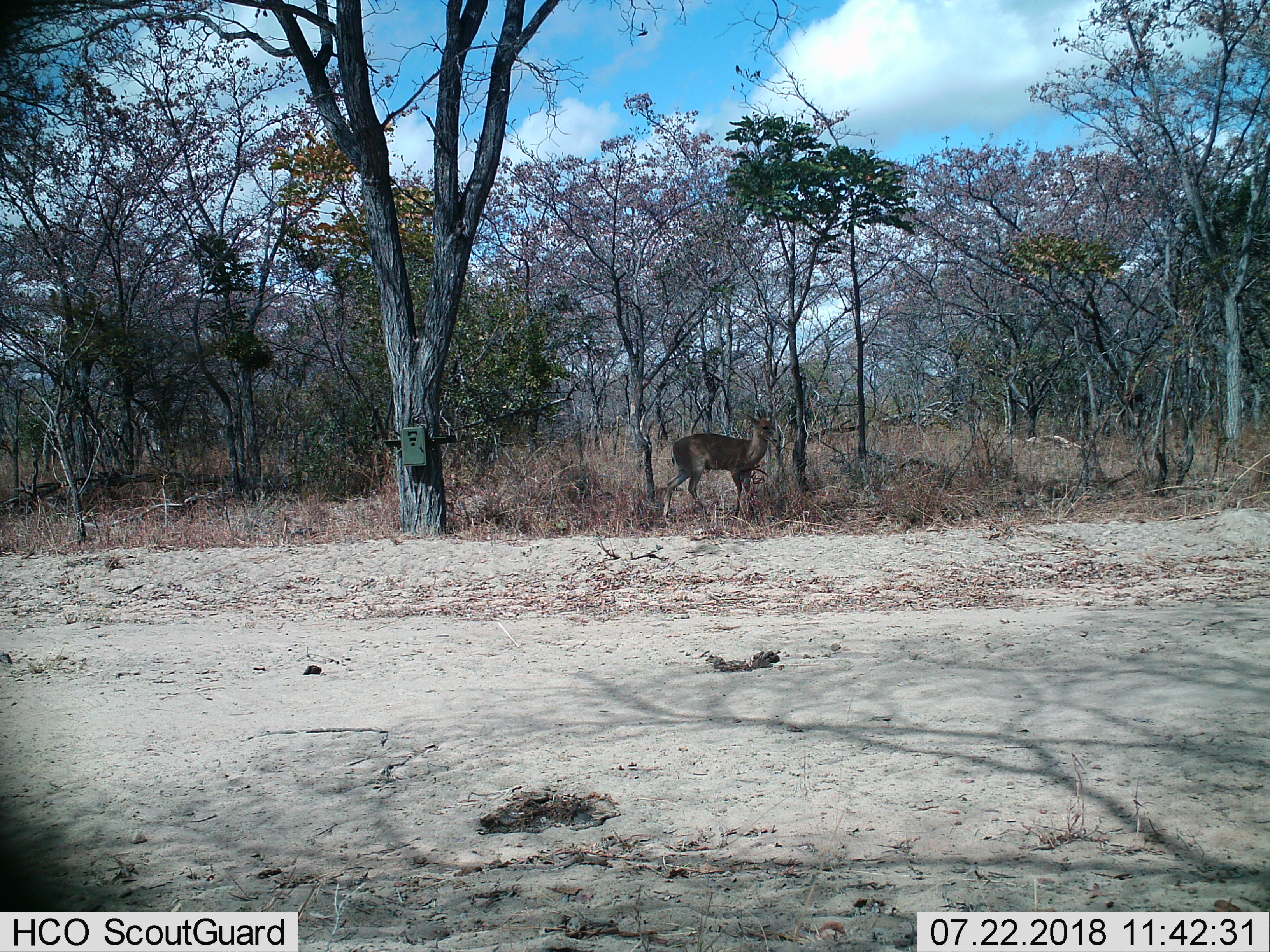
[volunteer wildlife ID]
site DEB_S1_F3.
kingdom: Animalia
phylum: Chordata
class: Mammalia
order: Artiodactyla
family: Bovidae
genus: Sylvicapra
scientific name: Sylvicapra grimmia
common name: common duiker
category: duikercommongrey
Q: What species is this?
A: Duikercommongrey (common duiker) (Sylvicapra grimmia).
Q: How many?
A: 1.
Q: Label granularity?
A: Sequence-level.